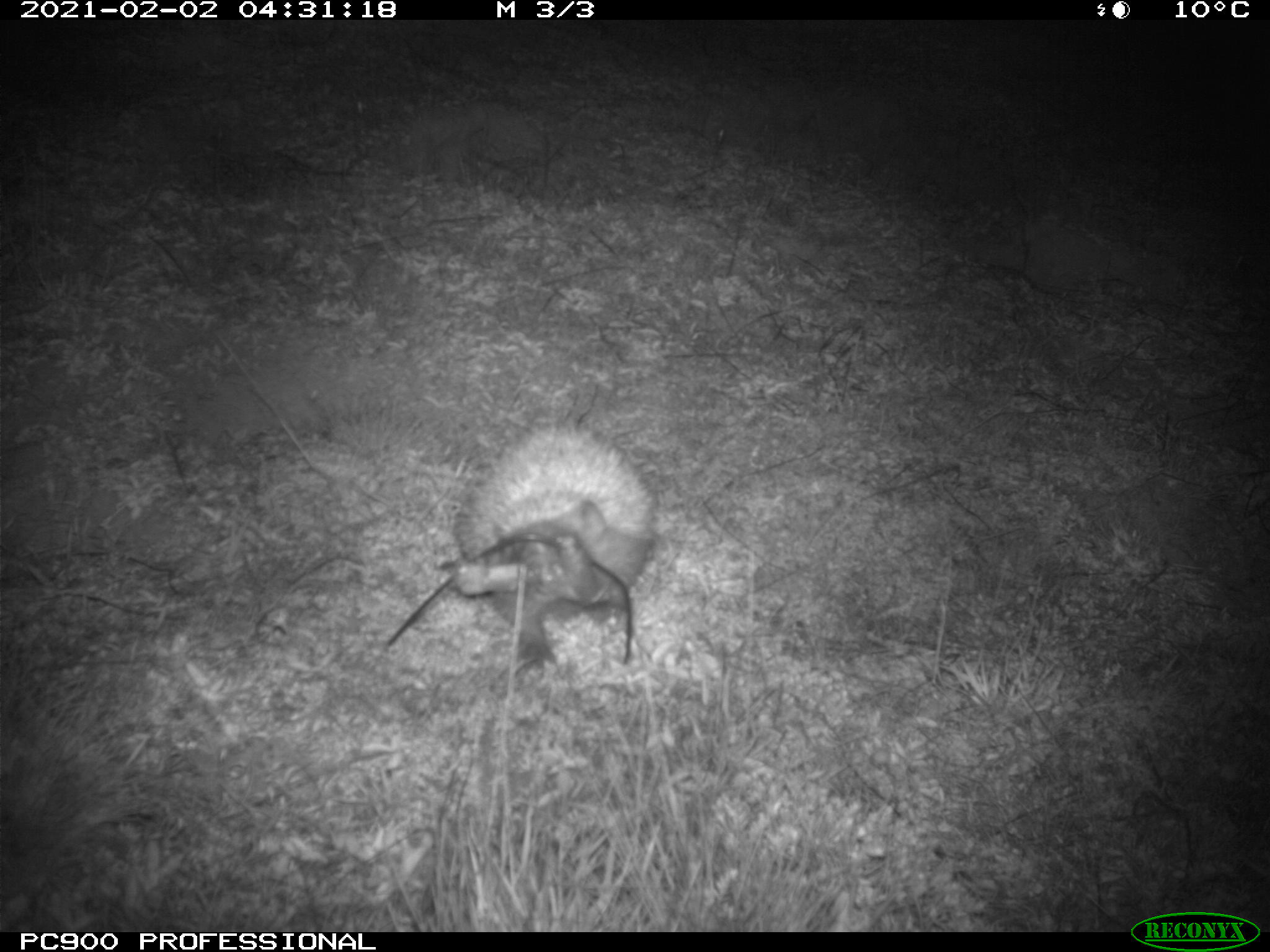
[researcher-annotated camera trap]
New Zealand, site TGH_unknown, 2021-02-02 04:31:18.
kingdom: Animalia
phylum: Chordata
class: Mammalia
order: Eulipotyphla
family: Erinaceidae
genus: Erinaceus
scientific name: Erinaceus europaeus europaeus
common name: european hedgehog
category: hedgehog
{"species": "hedgehog (european hedgehog) (Erinaceus europaeus europaeus)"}